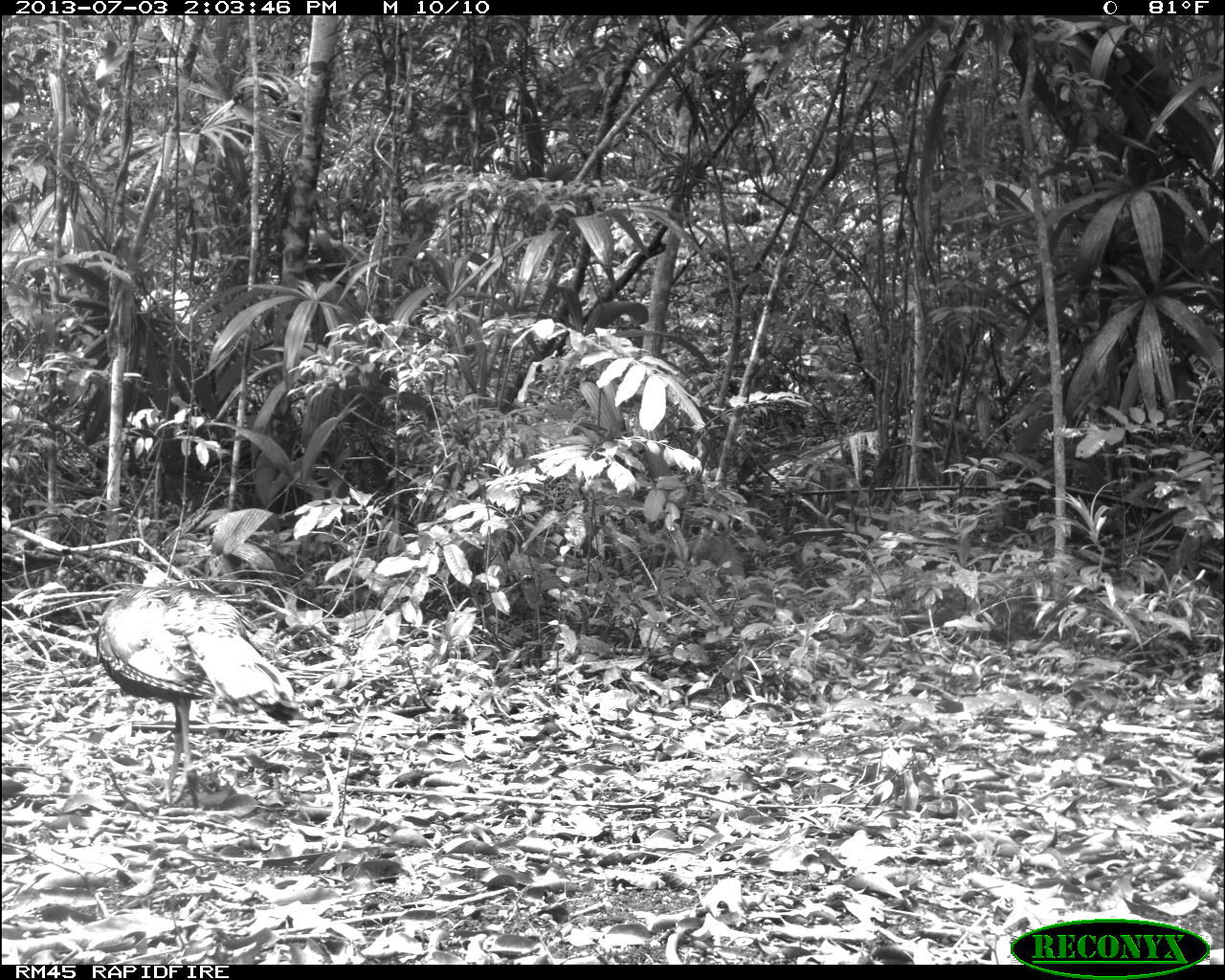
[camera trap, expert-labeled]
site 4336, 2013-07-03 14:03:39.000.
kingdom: Animalia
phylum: Chordata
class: Aves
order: Galliformes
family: Phasianidae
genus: Meleagris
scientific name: Meleagris ocellata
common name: ocellated turkey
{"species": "Meleagris ocellata (ocellated turkey)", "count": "1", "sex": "female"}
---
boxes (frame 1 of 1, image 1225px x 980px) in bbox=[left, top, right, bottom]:
meleagris ocellata: bbox=[90, 581, 300, 804]